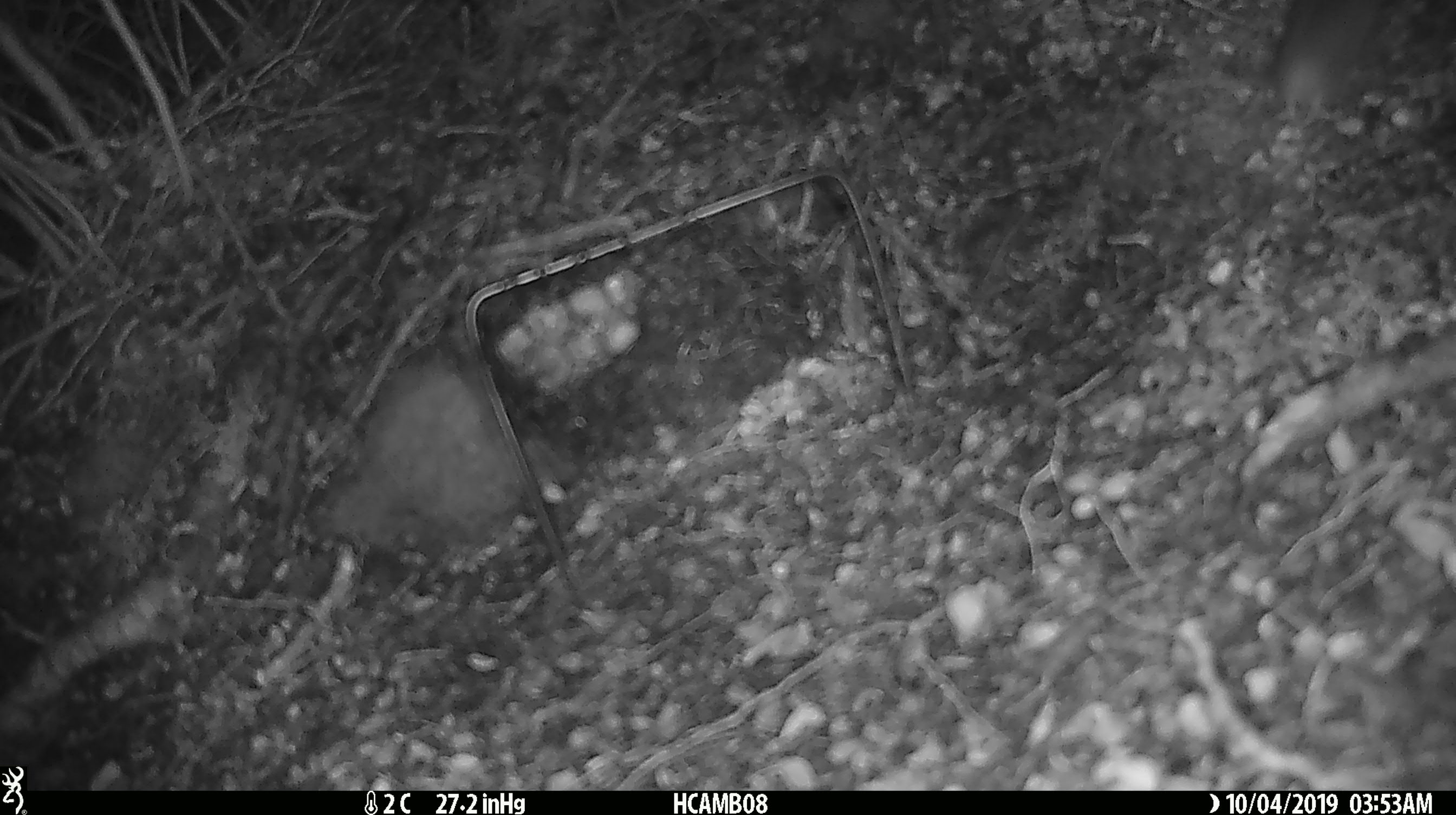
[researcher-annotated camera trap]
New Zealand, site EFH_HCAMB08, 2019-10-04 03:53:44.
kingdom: Animalia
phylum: Chordata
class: Mammalia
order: Rodentia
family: Muridae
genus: Mus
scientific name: Mus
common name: mouse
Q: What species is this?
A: Mouse (Mus).